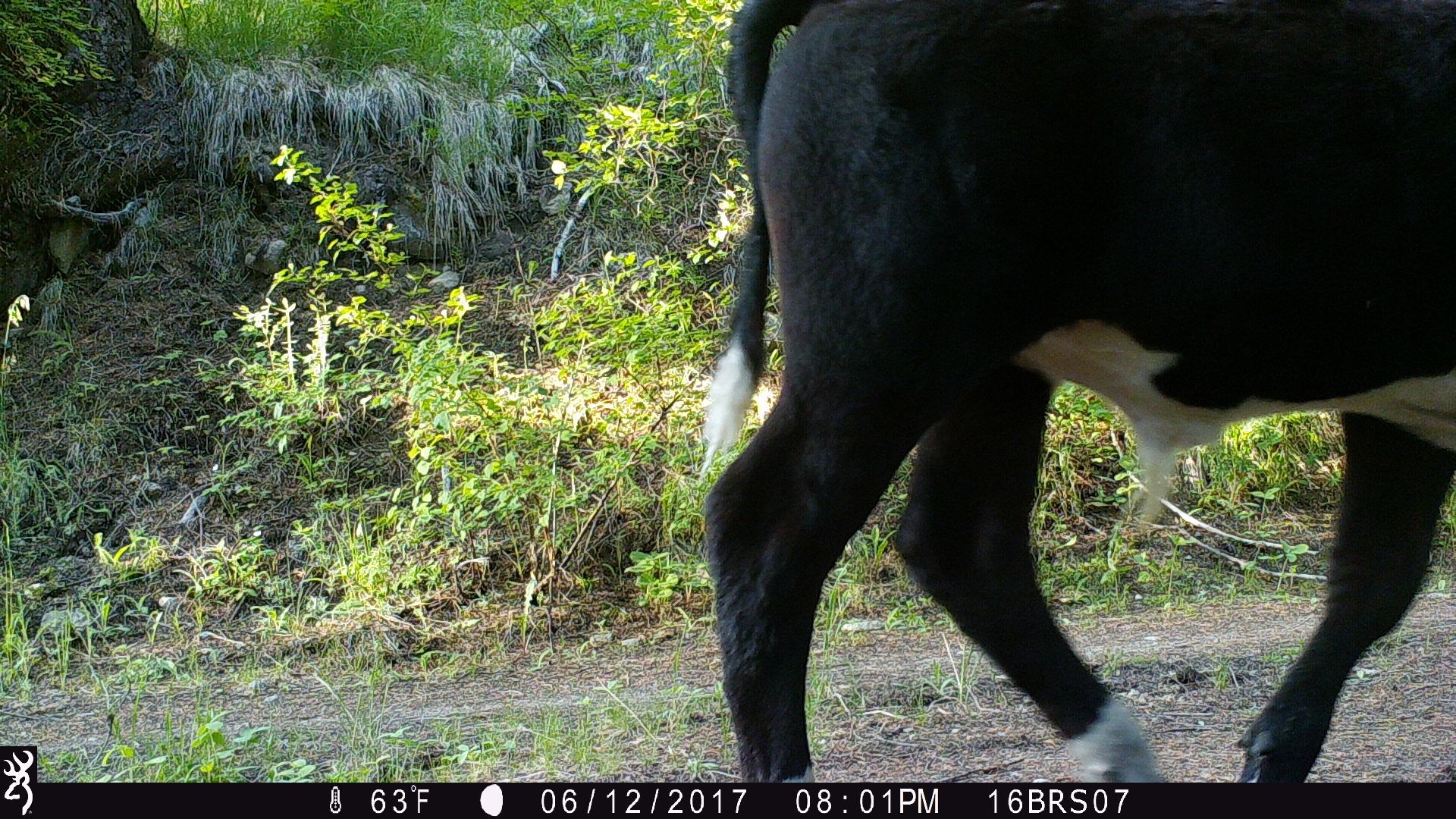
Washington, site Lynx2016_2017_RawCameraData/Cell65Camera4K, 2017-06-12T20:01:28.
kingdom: Animalia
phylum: Chordata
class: Mammalia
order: Artiodactyla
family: Bovidae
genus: Bos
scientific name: Bos taurus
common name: domestic cattle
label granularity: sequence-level